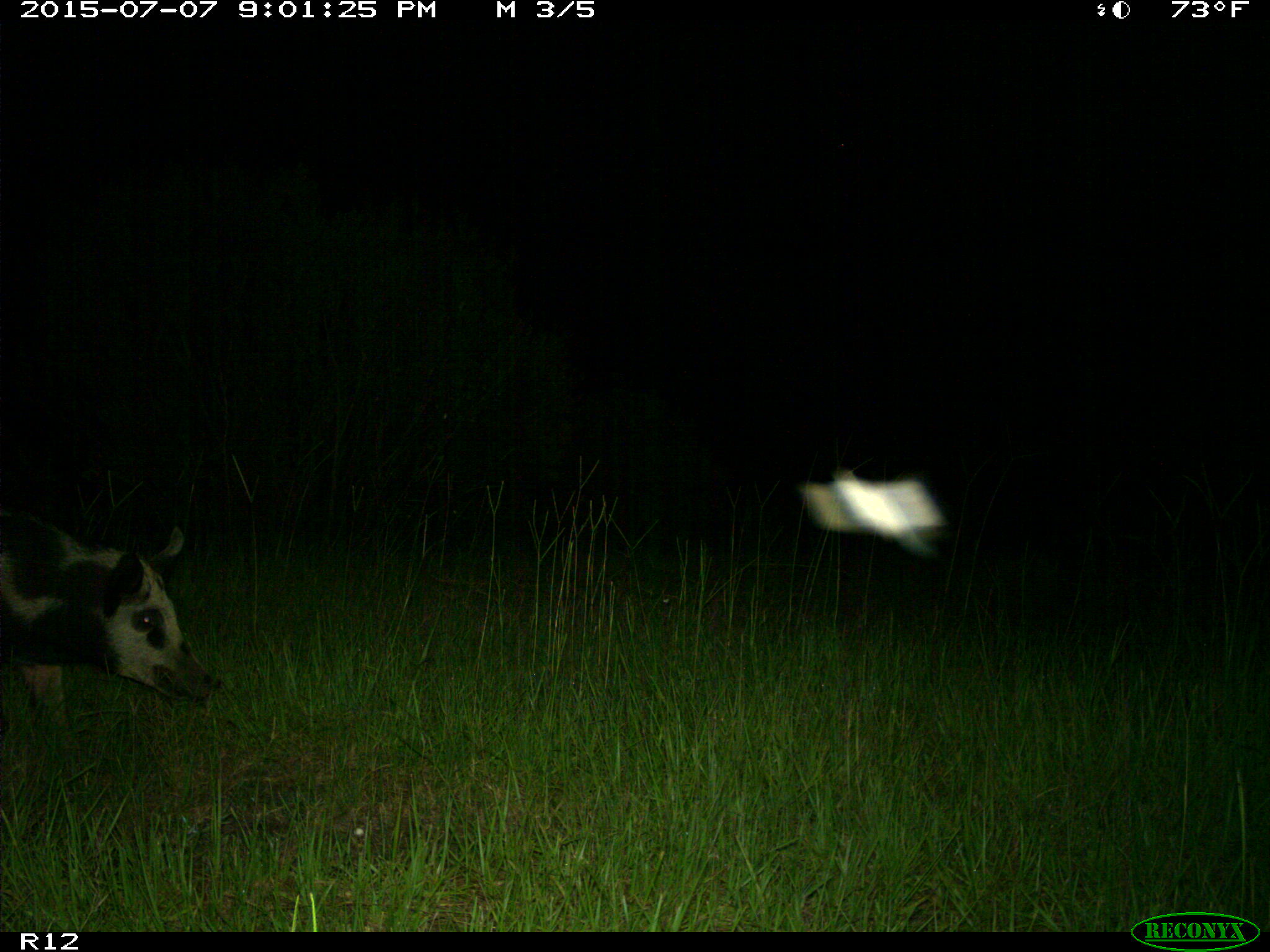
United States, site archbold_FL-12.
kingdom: Animalia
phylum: Chordata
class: Mammalia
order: Artiodactyla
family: Suidae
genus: Sus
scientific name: Sus scrofa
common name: wild boar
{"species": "Sus scrofa (wild boar)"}